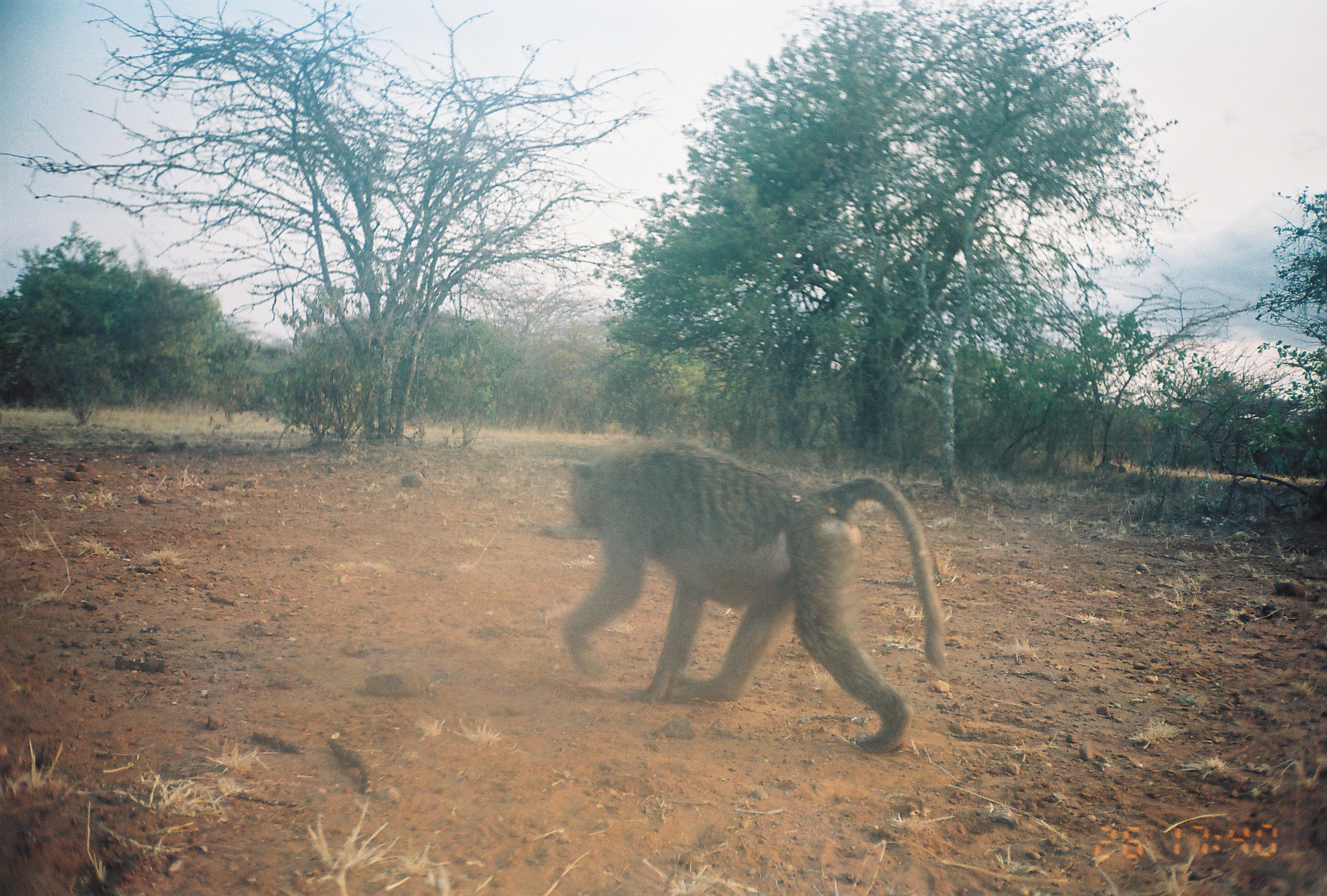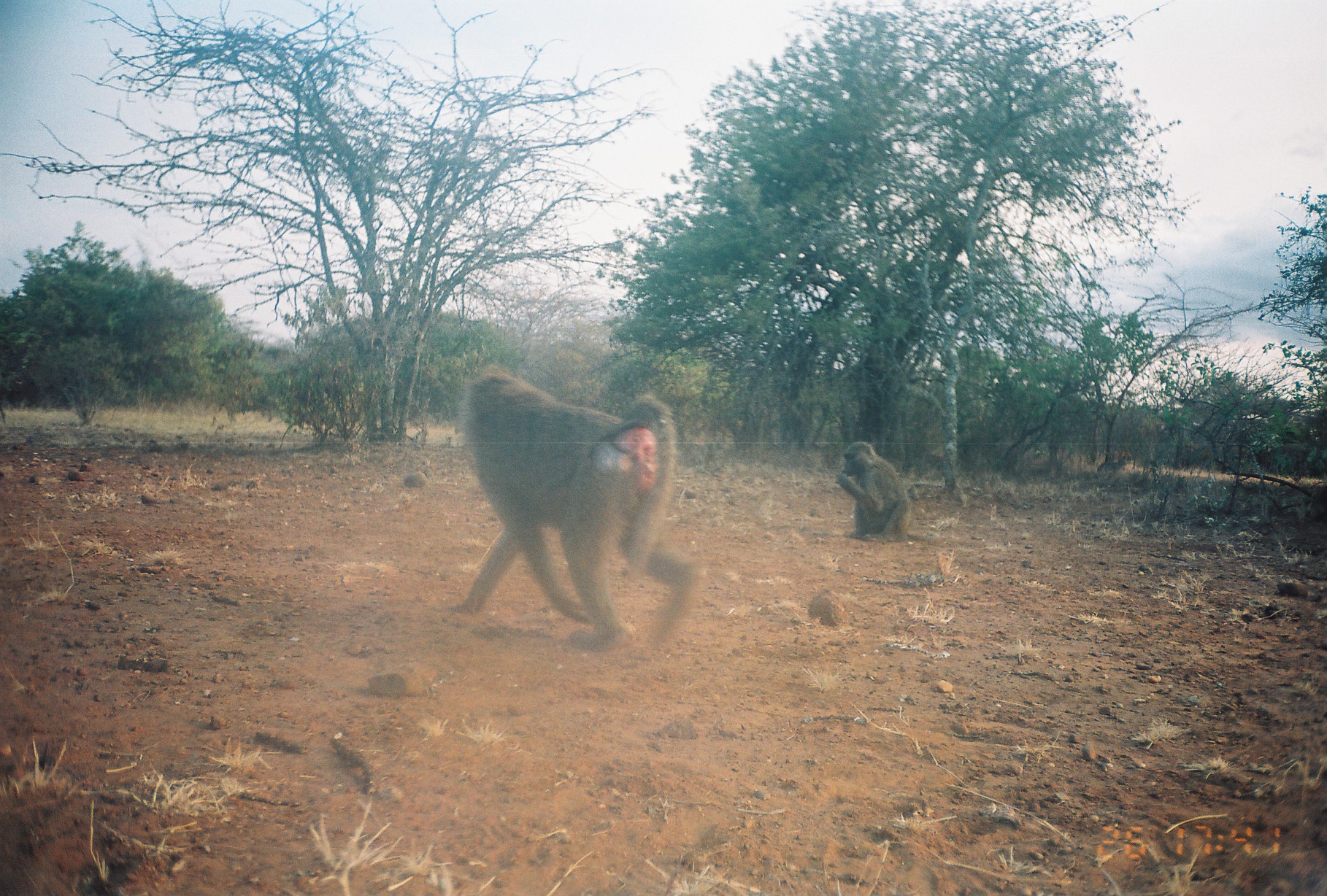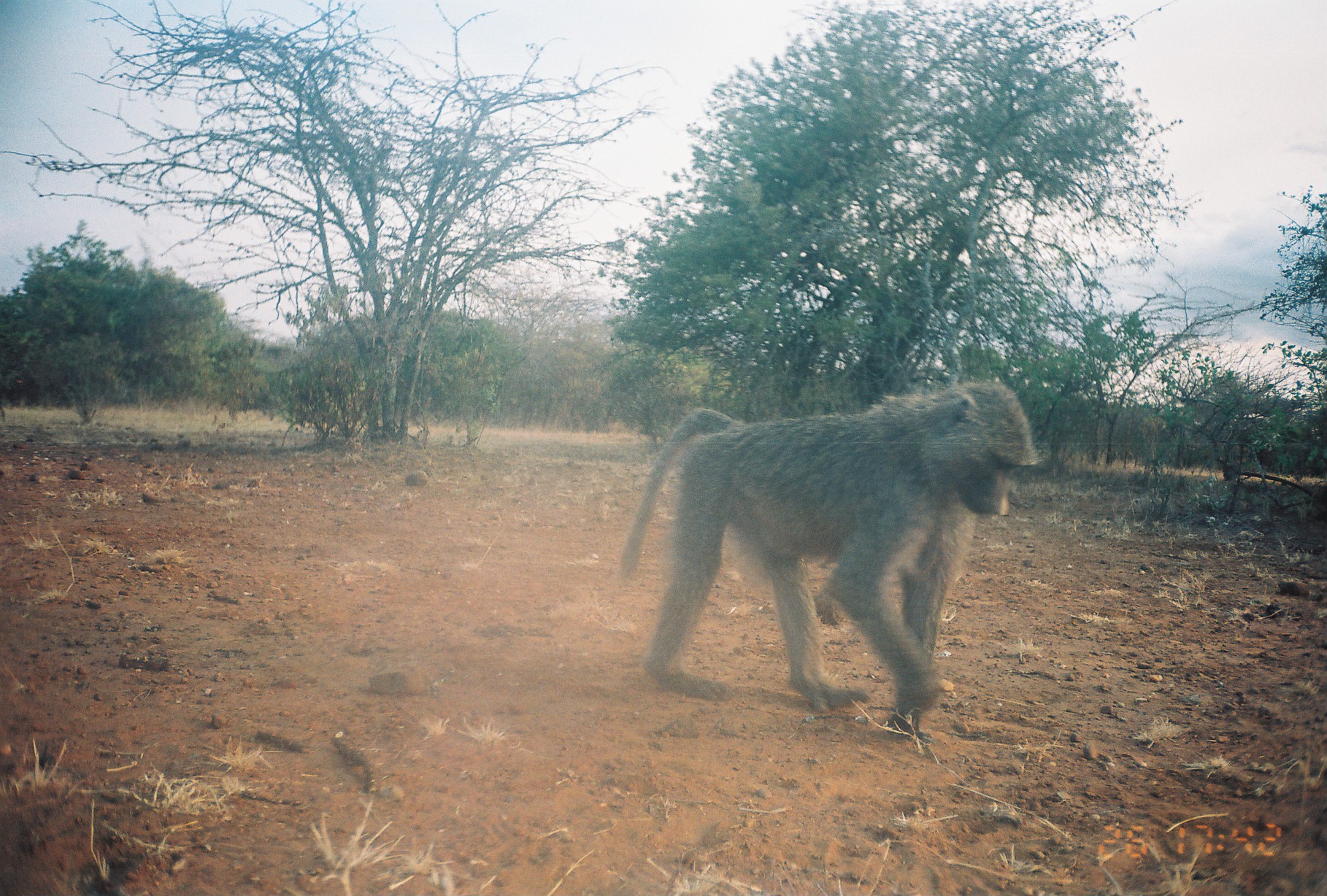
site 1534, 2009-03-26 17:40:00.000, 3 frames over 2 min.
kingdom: Animalia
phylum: Chordata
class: Mammalia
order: Primates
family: Cercopithecidae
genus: Papio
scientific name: Papio anubis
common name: olive baboon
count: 1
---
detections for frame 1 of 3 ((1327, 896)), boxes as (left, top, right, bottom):
papio anubis: (560, 439, 948, 754)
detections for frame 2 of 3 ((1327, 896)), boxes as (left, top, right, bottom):
papio anubis: (447, 363, 702, 654); (835, 440, 919, 541)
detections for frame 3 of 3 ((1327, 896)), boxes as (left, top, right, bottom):
papio anubis: (616, 380, 1044, 738)